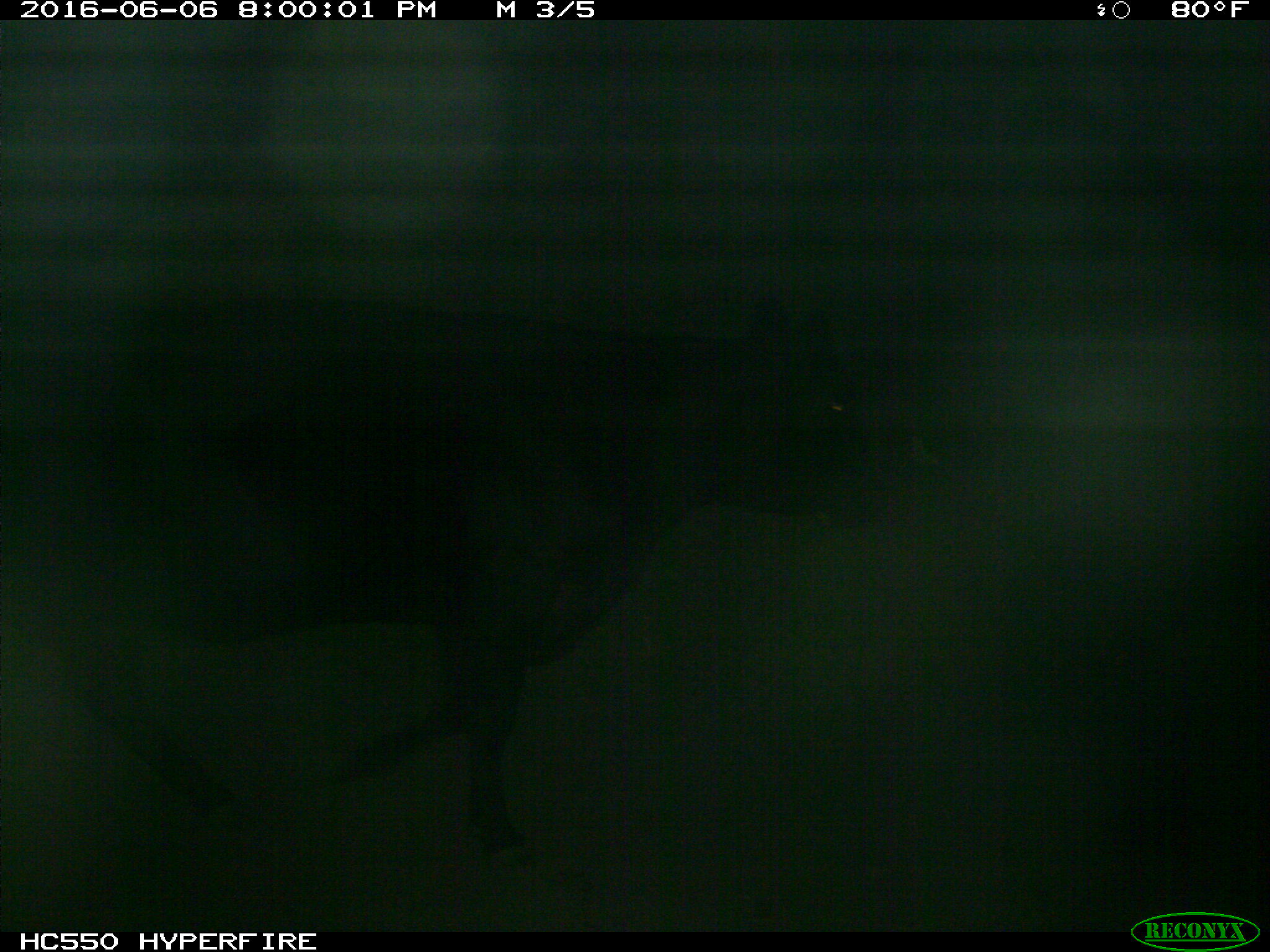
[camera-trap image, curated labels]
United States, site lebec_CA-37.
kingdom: Animalia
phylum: Chordata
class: Mammalia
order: Artiodactyla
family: Bovidae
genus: Bos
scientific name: Bos taurus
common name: domestic cow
Bos taurus (domestic cow).